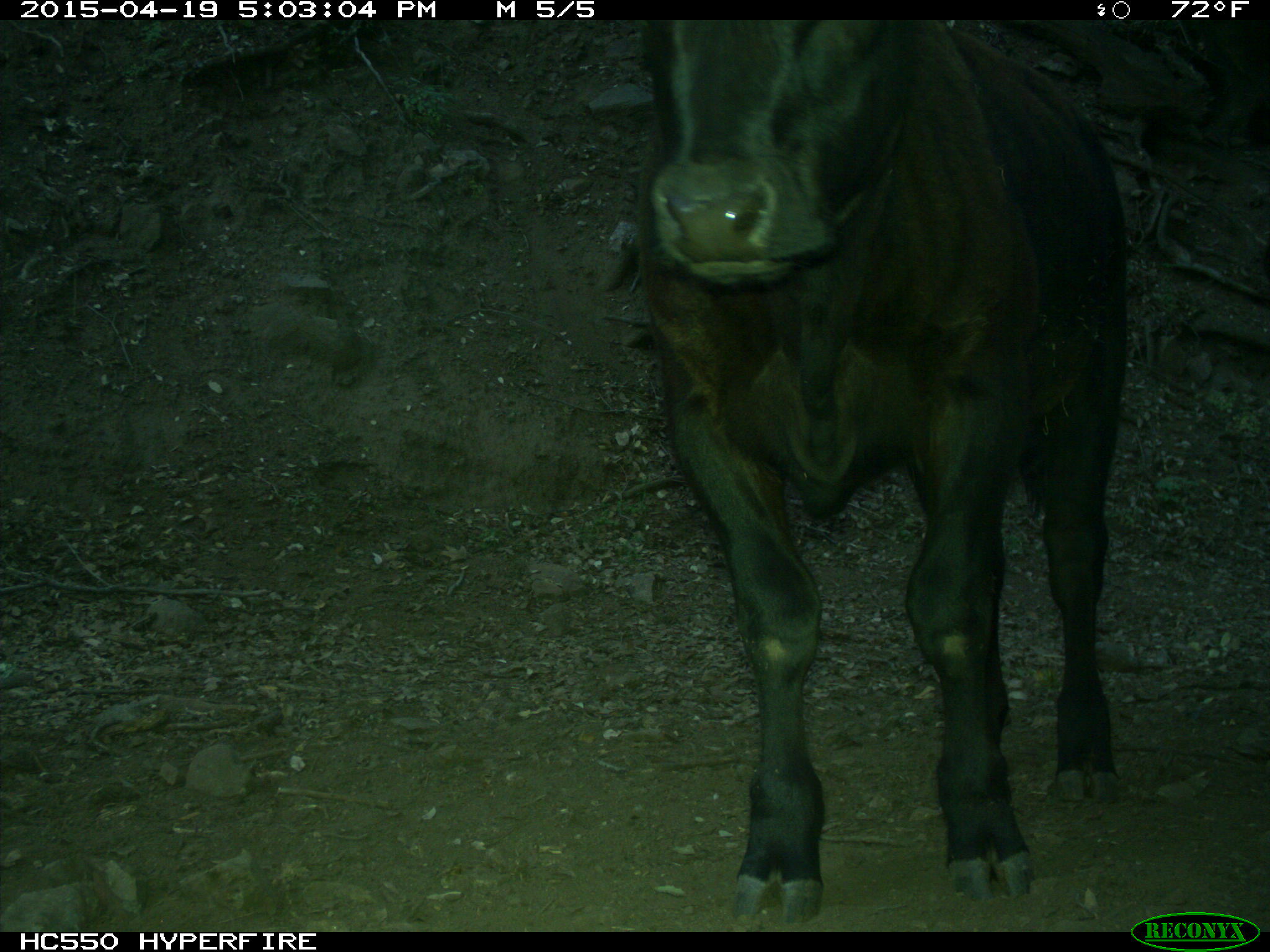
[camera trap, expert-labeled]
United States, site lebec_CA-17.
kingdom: Animalia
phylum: Chordata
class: Mammalia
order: Artiodactyla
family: Bovidae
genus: Bos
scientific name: Bos taurus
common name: domestic cow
Bos taurus (domestic cow).